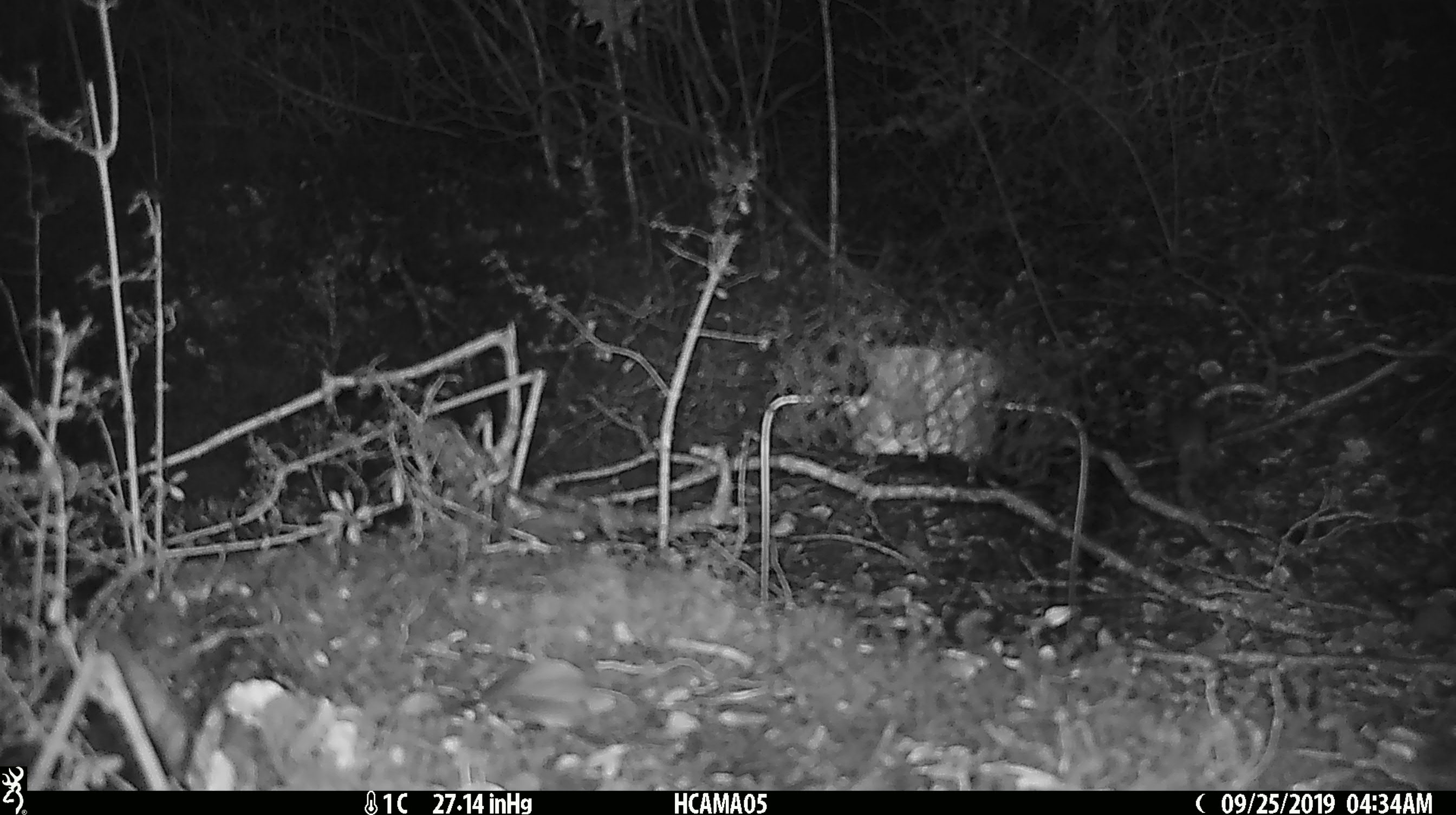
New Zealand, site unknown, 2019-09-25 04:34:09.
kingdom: Animalia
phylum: Chordata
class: Mammalia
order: Rodentia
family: Muridae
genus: Mus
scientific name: Mus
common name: mouse